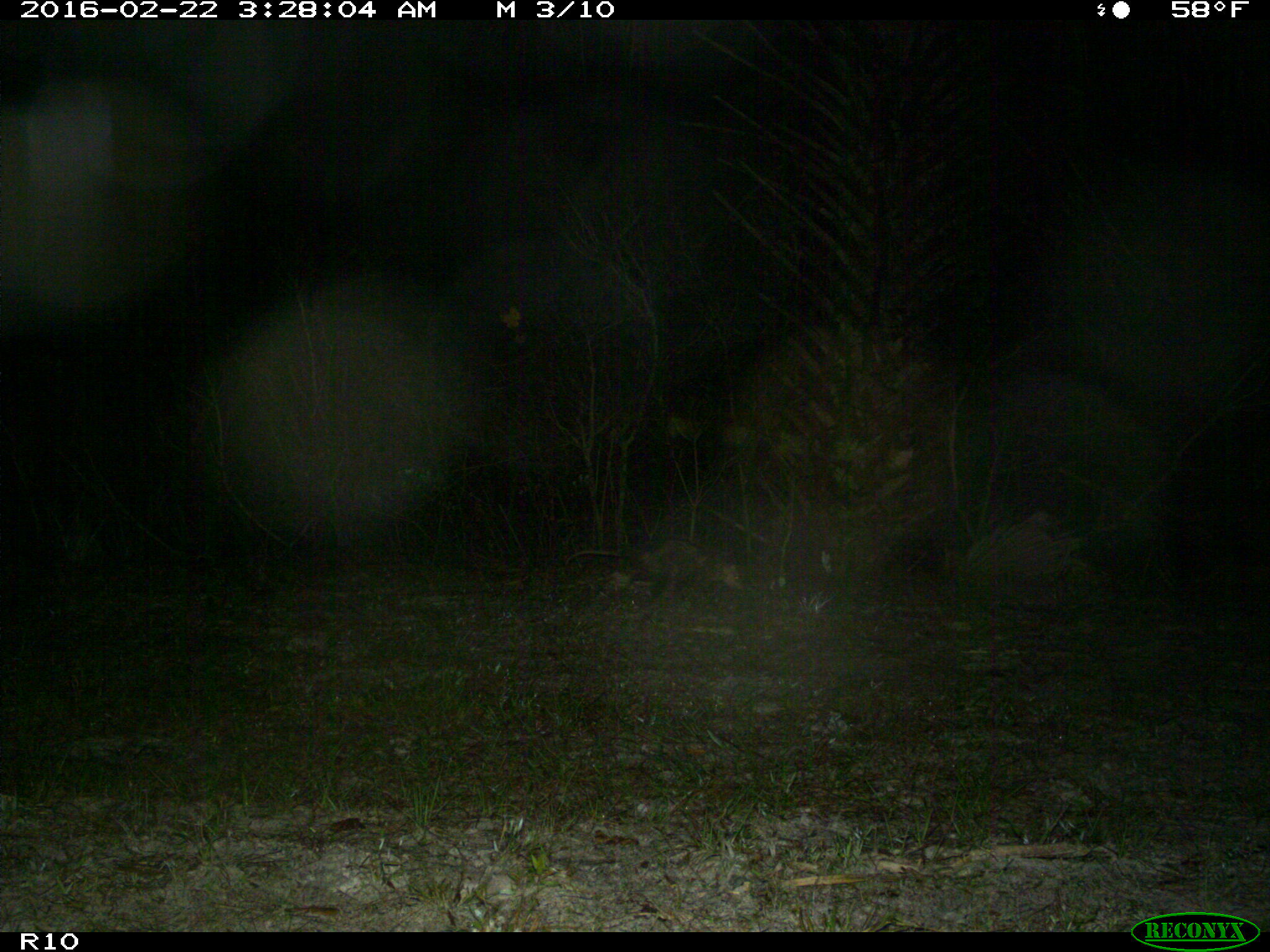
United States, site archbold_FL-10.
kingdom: Animalia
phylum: Chordata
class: Mammalia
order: Didelphimorphia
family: Didelphidae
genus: Didelphis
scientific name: Didelphis virginiana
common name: virginia opossum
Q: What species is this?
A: Didelphis virginiana (virginia opossum).